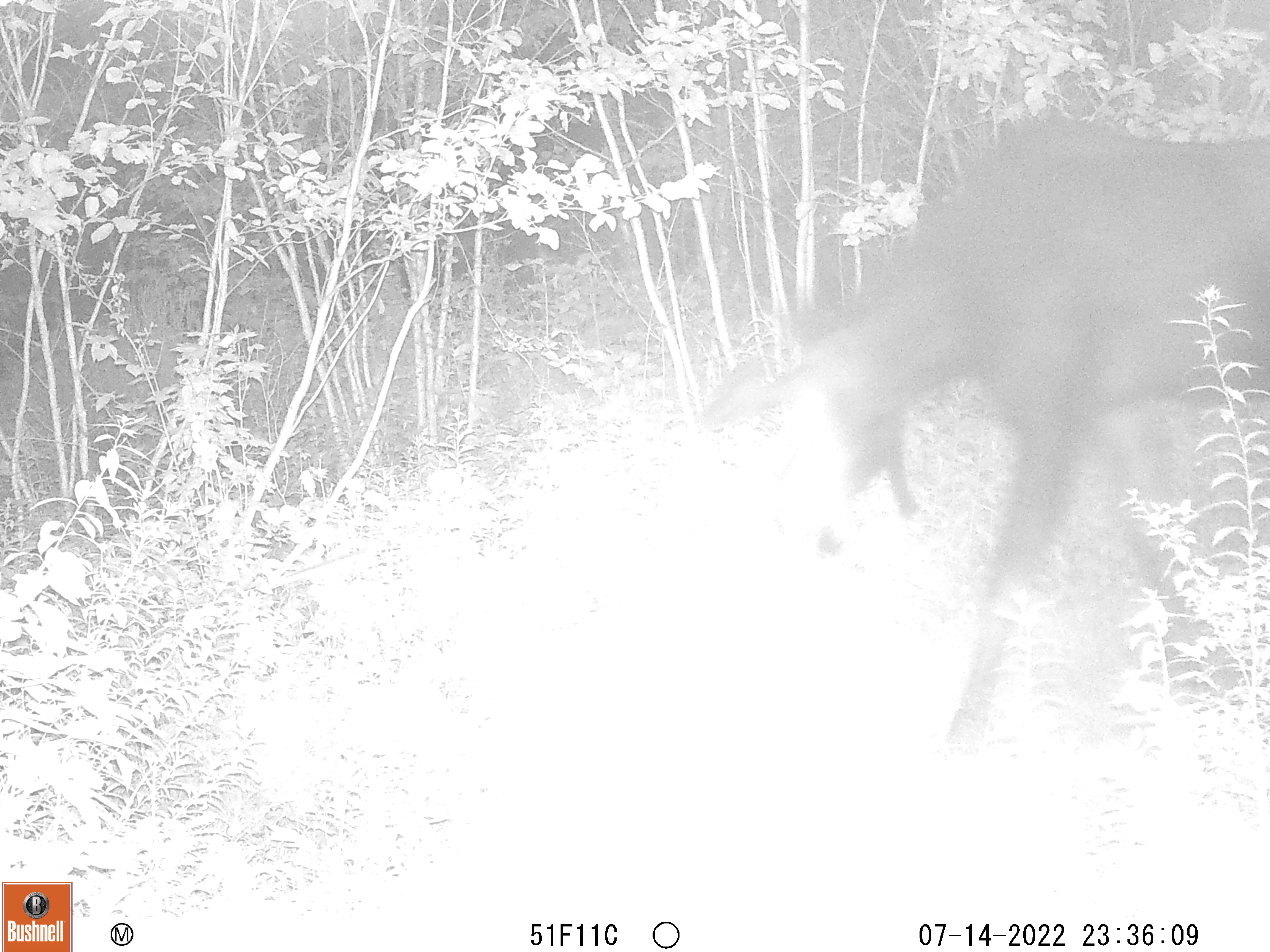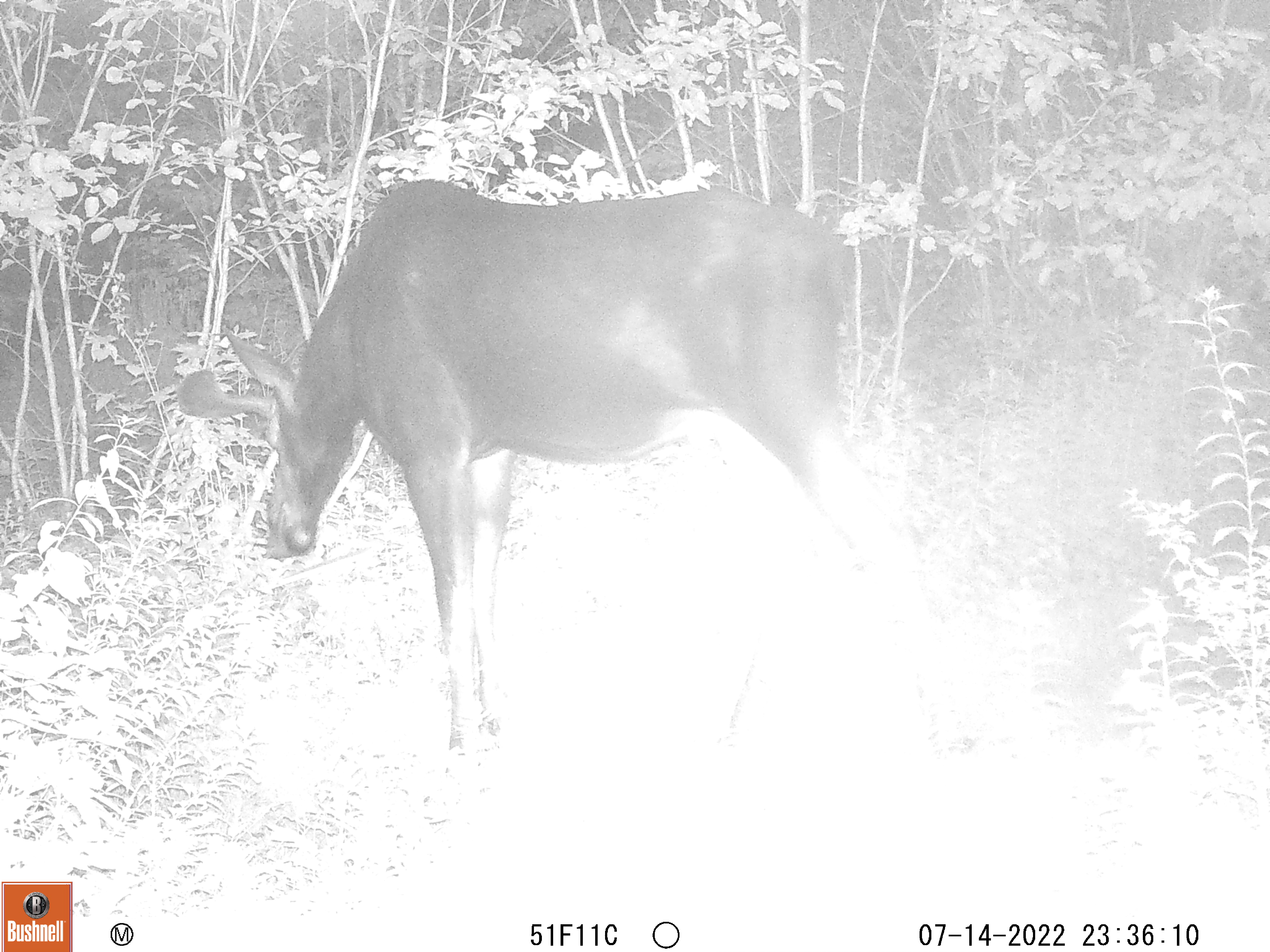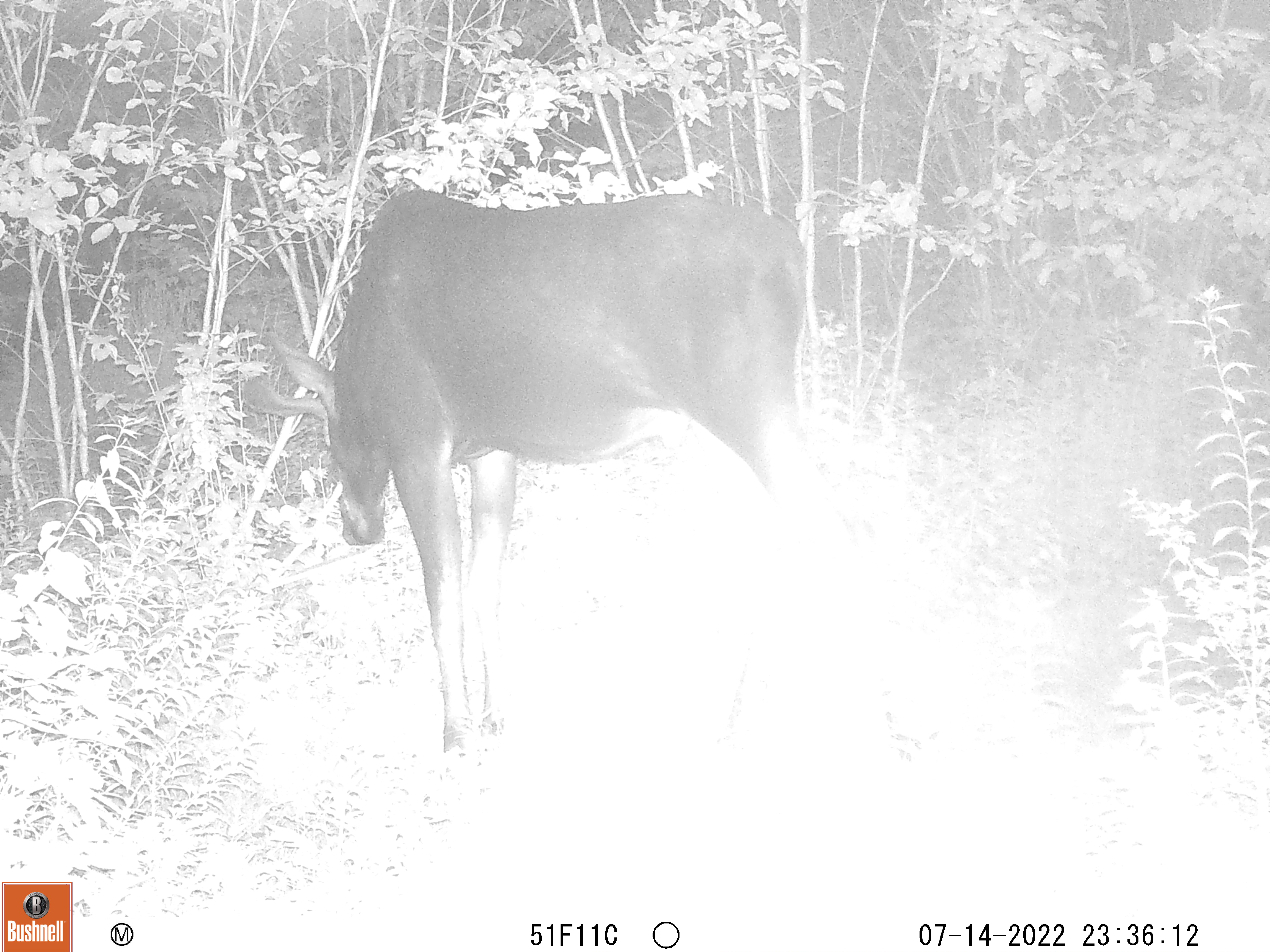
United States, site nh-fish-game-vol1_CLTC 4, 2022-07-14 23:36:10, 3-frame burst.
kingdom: Animalia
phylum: Chordata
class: Mammalia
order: Artiodactyla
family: Cervidae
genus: Alces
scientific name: Alces alces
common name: moose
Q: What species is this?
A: Moose (Alces alces).